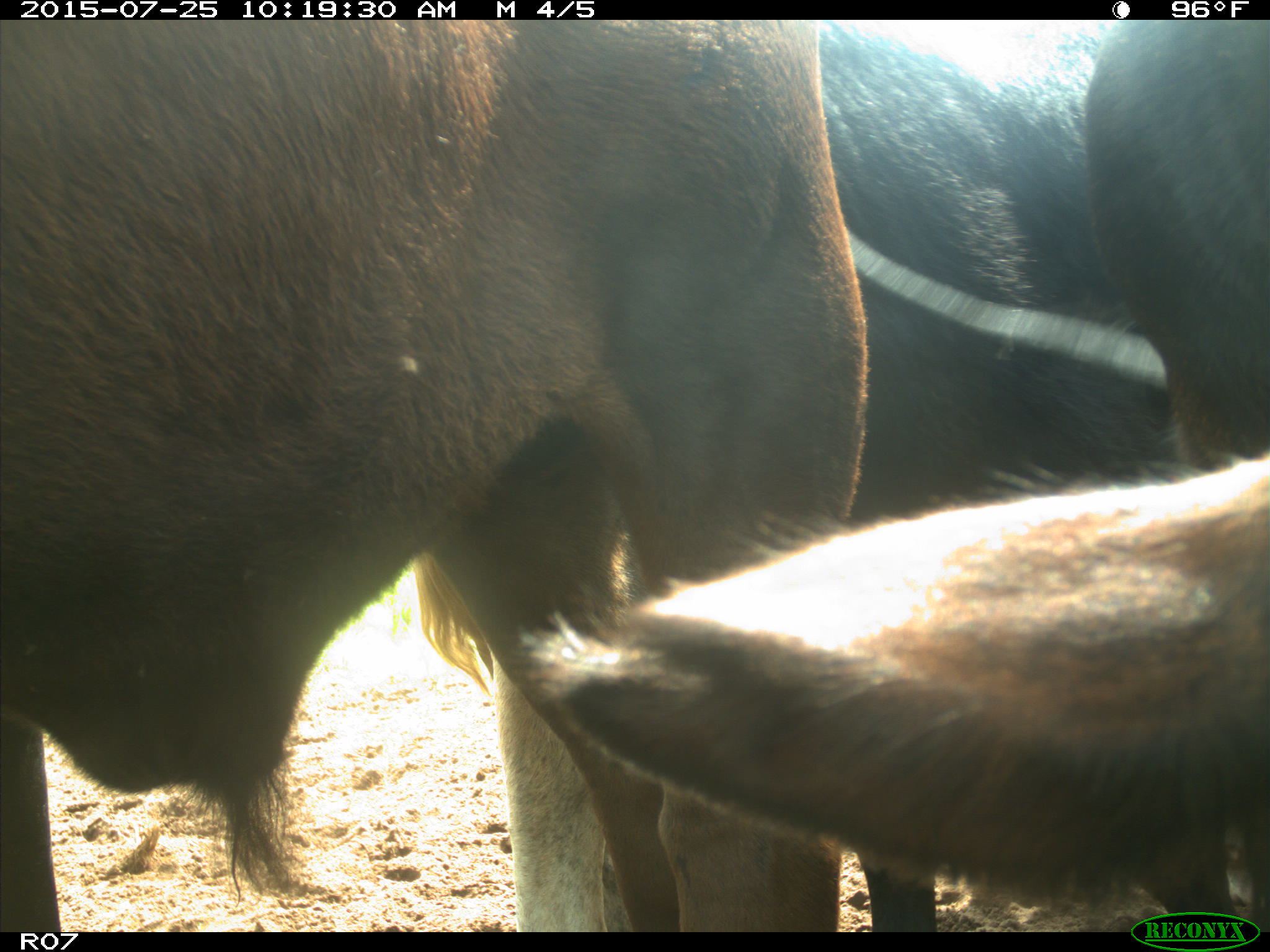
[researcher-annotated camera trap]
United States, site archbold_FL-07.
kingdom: Animalia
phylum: Chordata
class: Mammalia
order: Artiodactyla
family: Bovidae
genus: Bos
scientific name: Bos taurus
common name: domestic cow